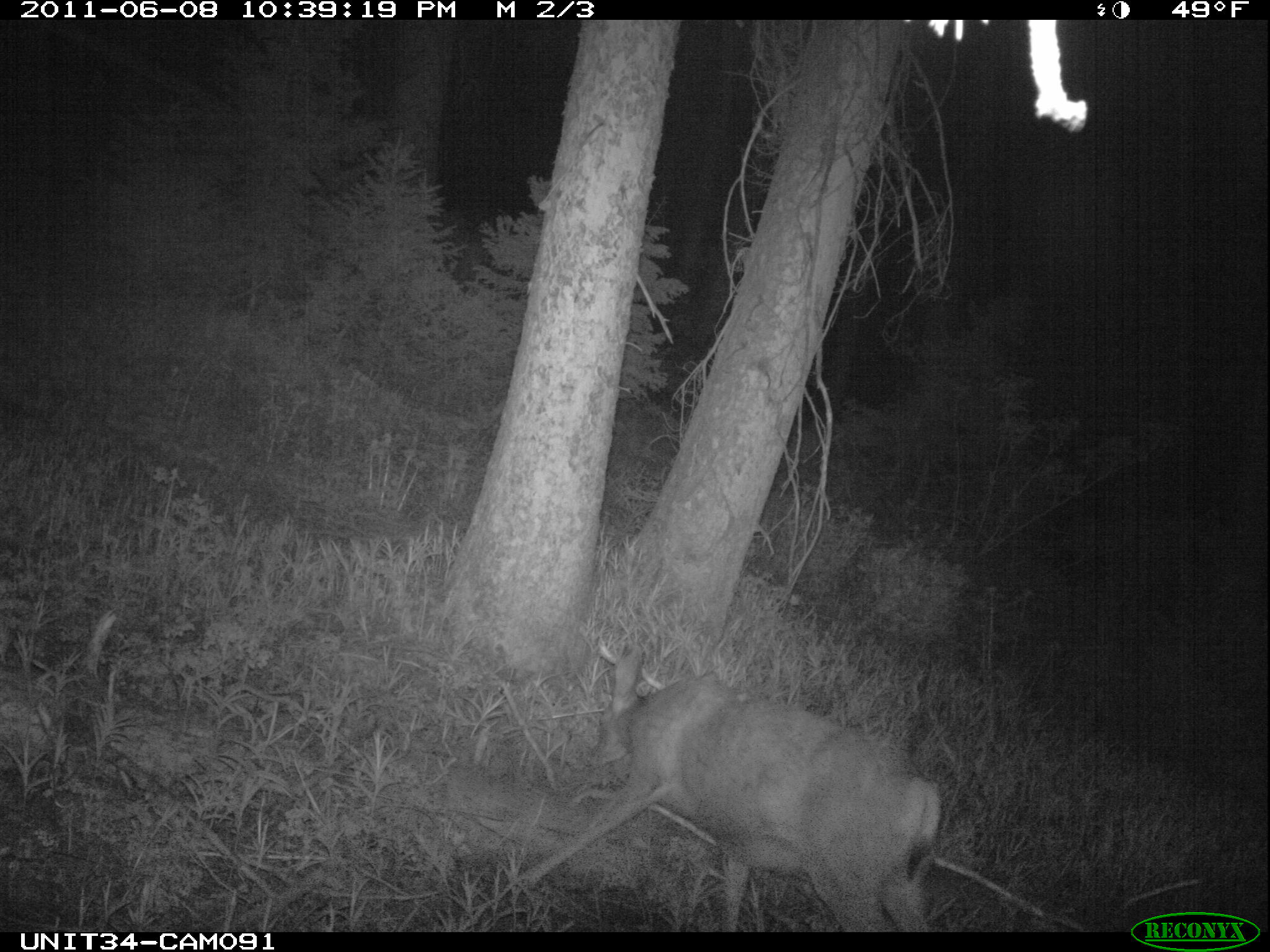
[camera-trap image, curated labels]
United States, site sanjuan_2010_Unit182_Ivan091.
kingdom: Animalia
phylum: Chordata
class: Mammalia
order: Artiodactyla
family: Cervidae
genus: Odocoileus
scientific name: Odocoileus hemionus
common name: mule deer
Odocoileus hemionus (mule deer).